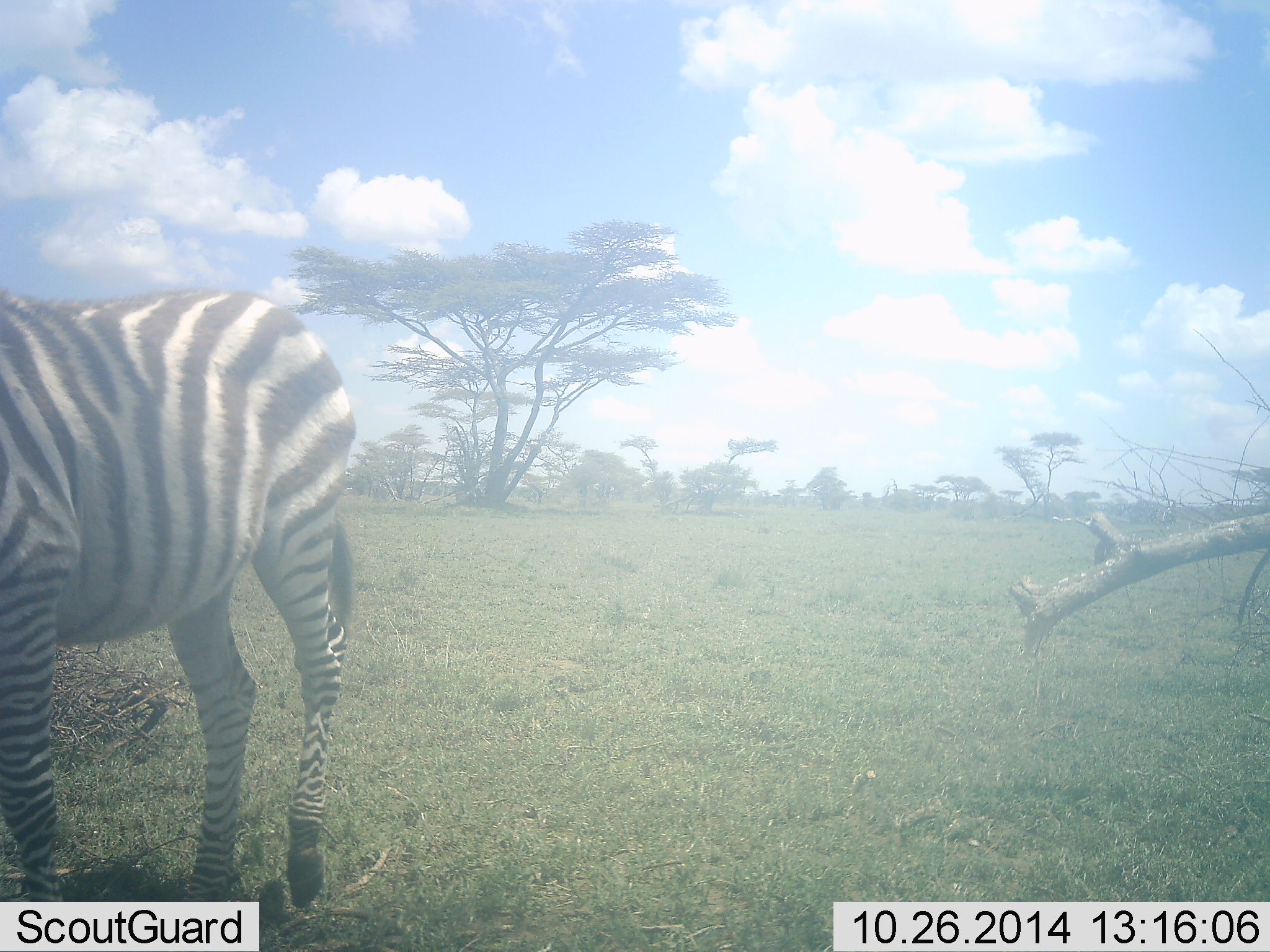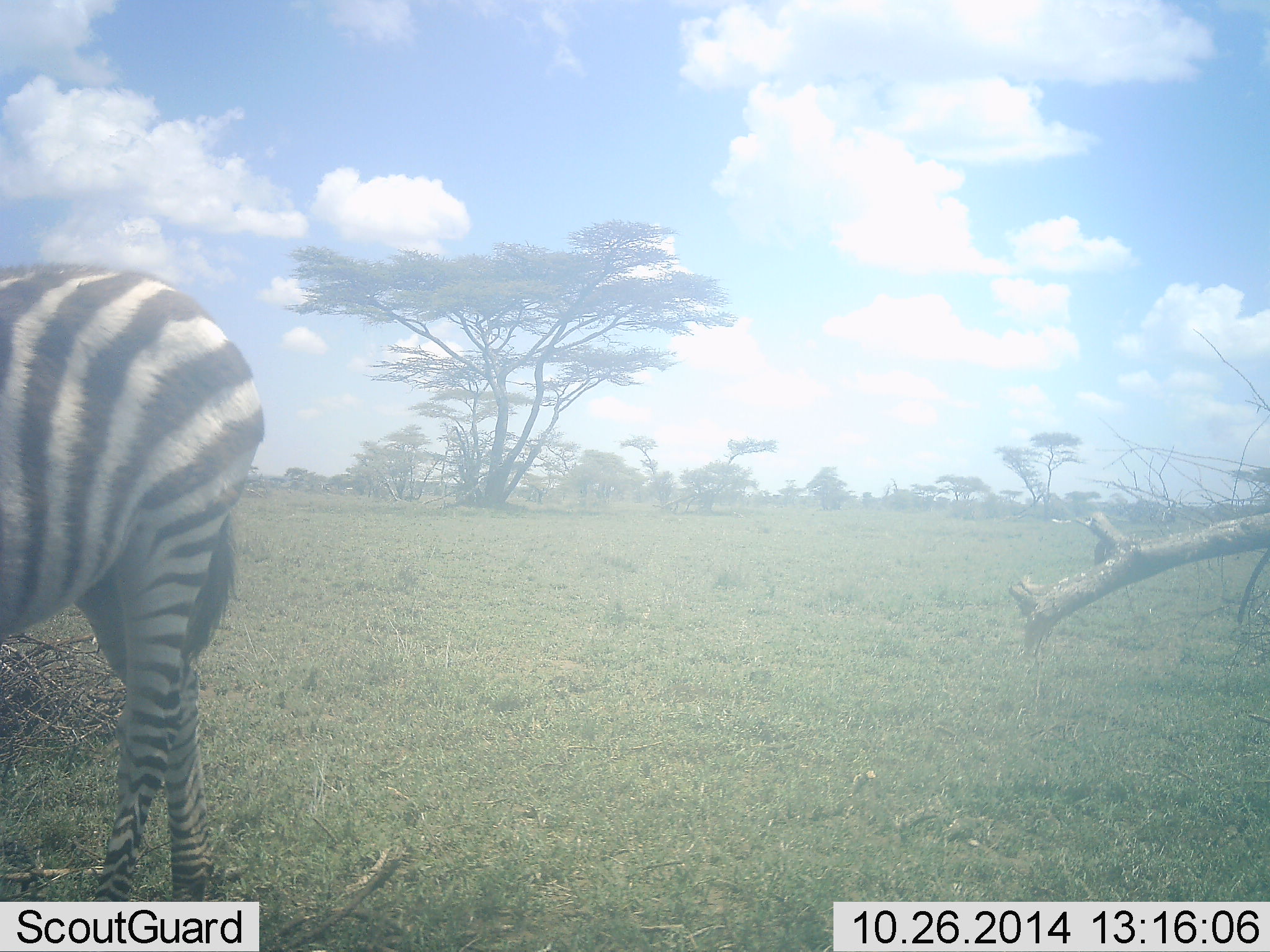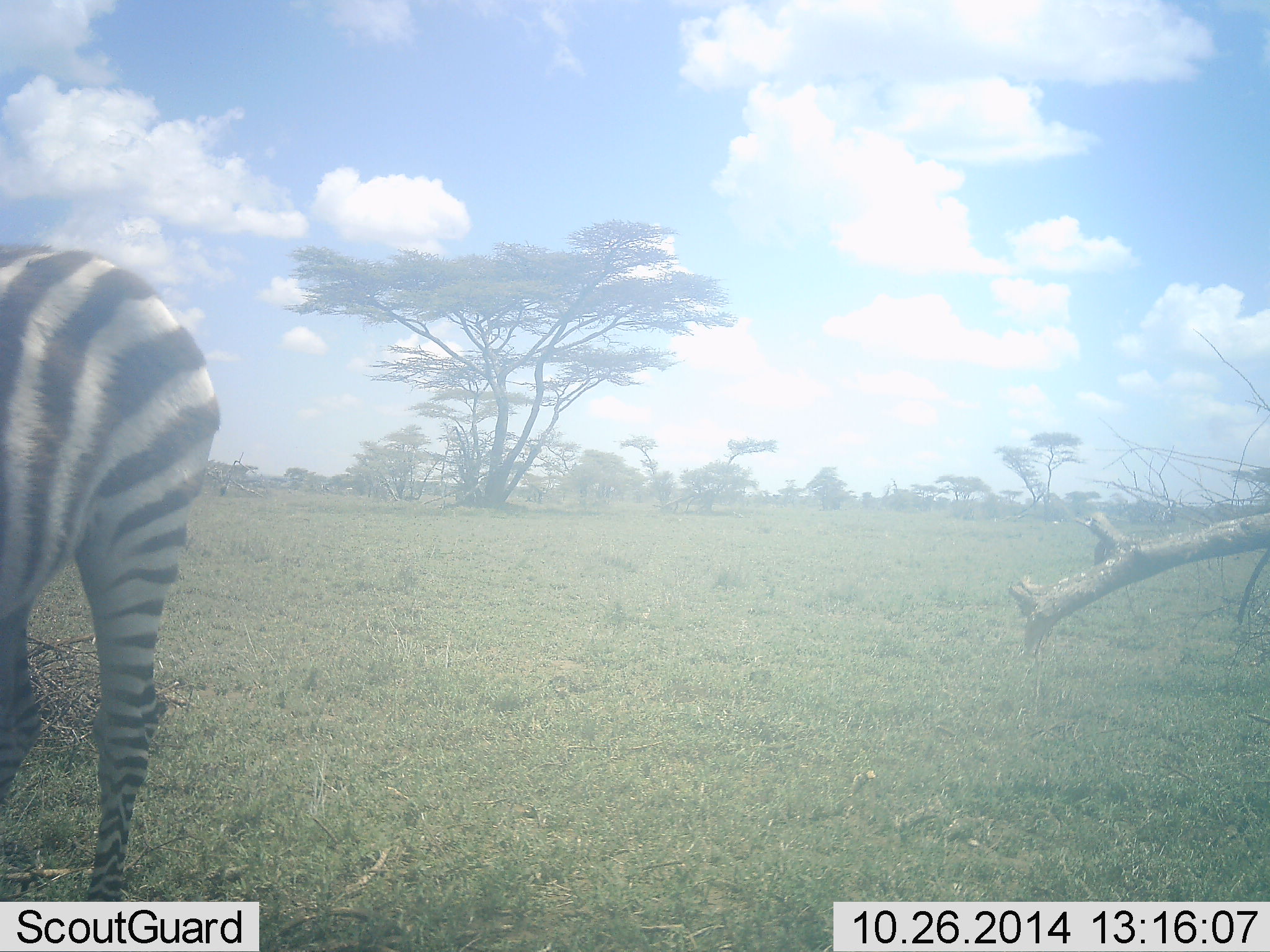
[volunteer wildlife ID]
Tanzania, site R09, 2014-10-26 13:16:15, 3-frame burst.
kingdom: Animalia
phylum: Chordata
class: Mammalia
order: Perissodactyla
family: Equidae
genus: Equus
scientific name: Equus quagga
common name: plains zebra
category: zebra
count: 1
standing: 40%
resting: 0%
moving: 50%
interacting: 0%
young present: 0%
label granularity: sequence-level